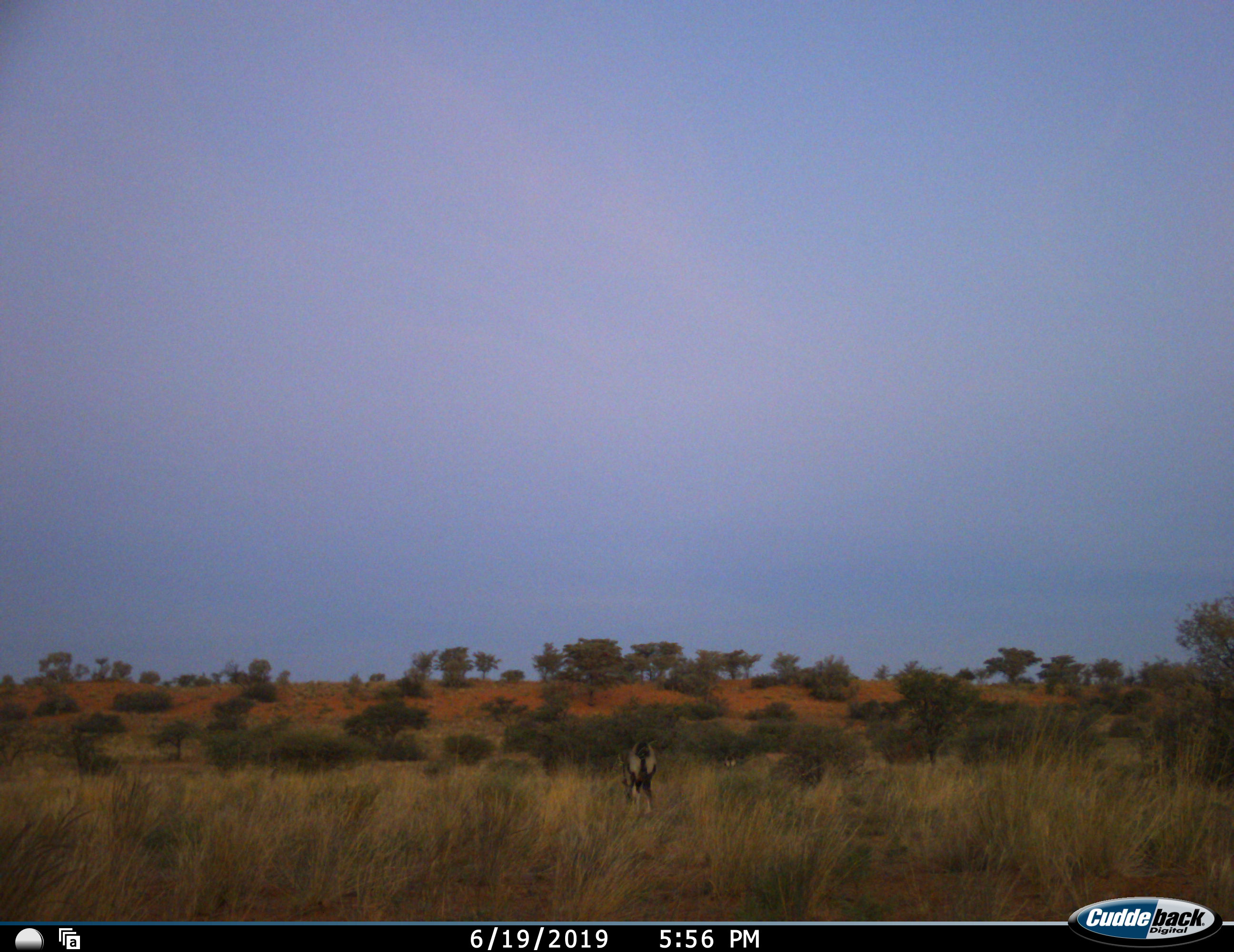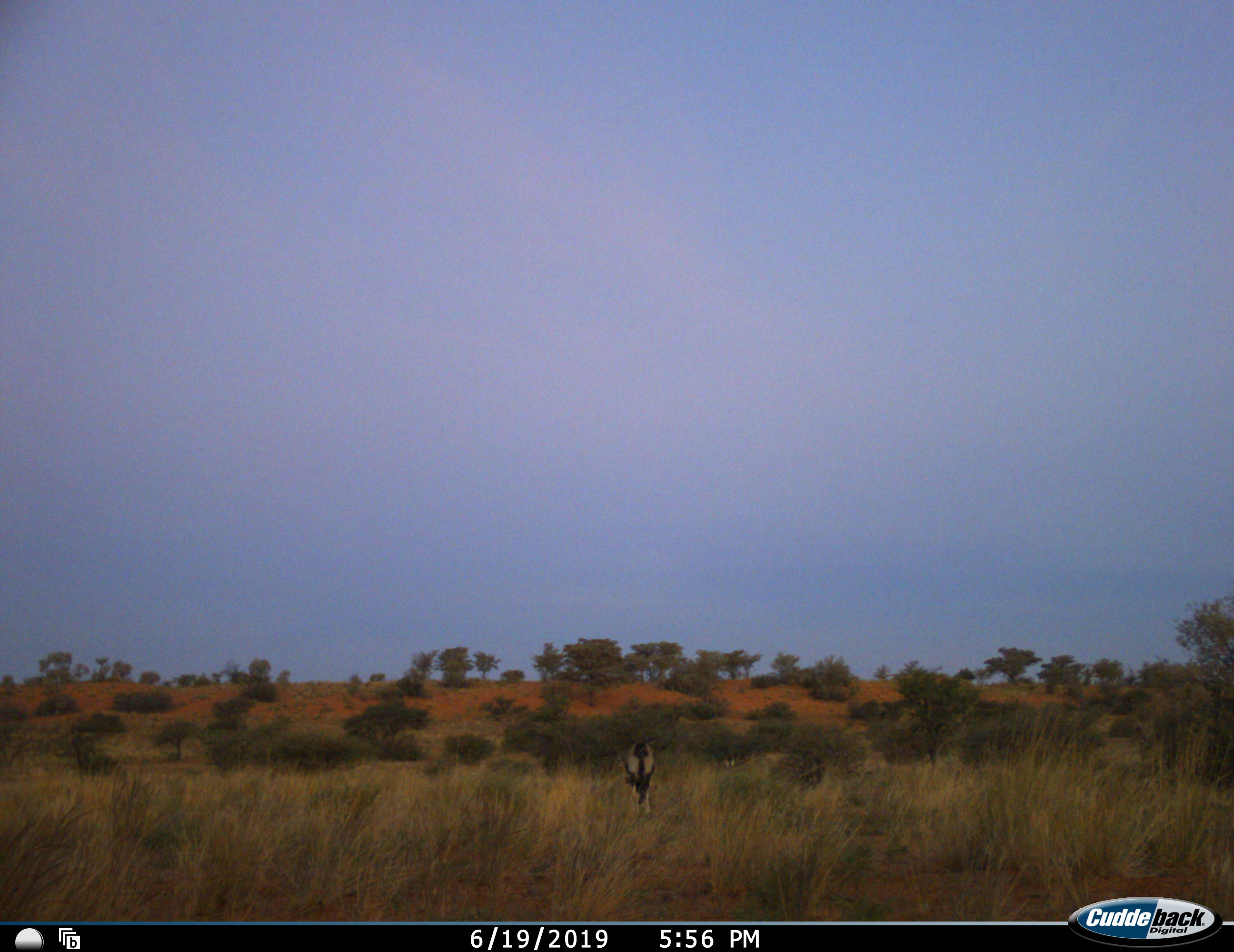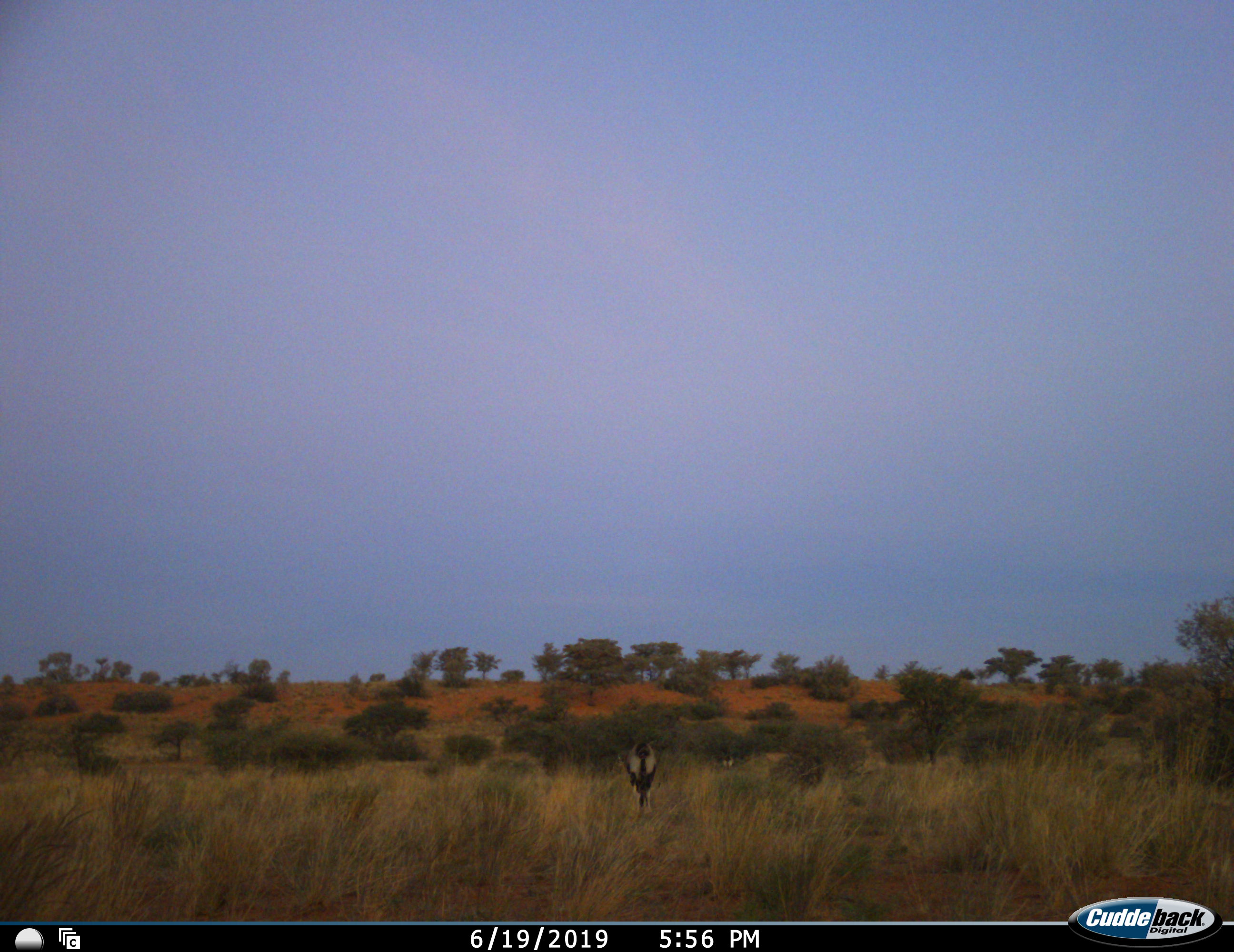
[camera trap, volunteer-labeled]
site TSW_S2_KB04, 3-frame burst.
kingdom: Animalia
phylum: Chordata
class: Mammalia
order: Artiodactyla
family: Bovidae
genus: Oryx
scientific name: Oryx gazella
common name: gemsbok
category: oryx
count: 1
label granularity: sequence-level